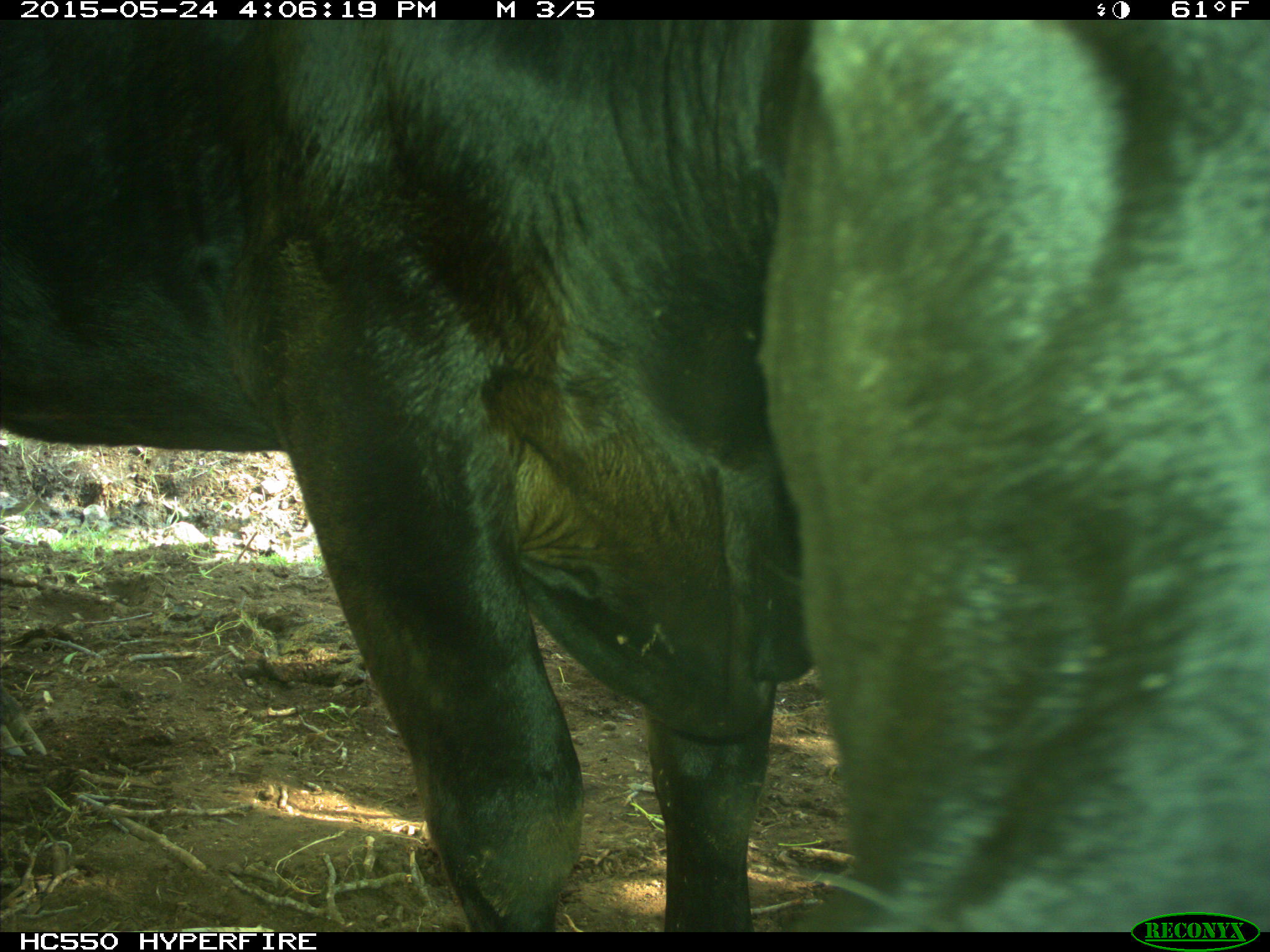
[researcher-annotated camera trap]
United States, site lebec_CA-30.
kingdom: Animalia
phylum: Chordata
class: Mammalia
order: Artiodactyla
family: Bovidae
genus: Bos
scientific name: Bos taurus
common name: domestic cow